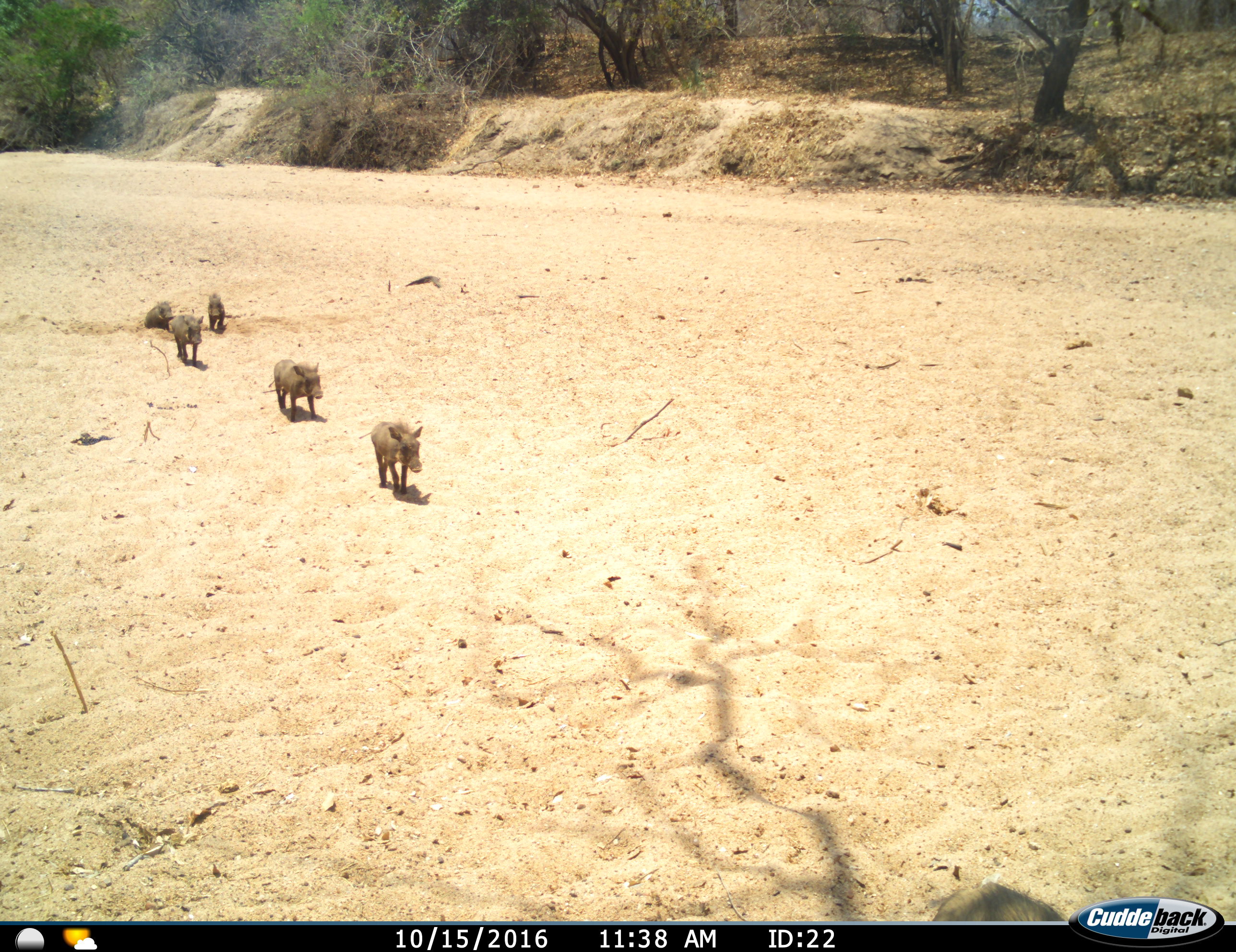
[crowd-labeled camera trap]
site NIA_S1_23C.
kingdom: Animalia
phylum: Chordata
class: Mammalia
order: Artiodactyla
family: Suidae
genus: Phacochoerus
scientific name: Phacochoerus africanus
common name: warthog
Warthog (Phacochoerus africanus), count 5. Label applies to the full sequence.